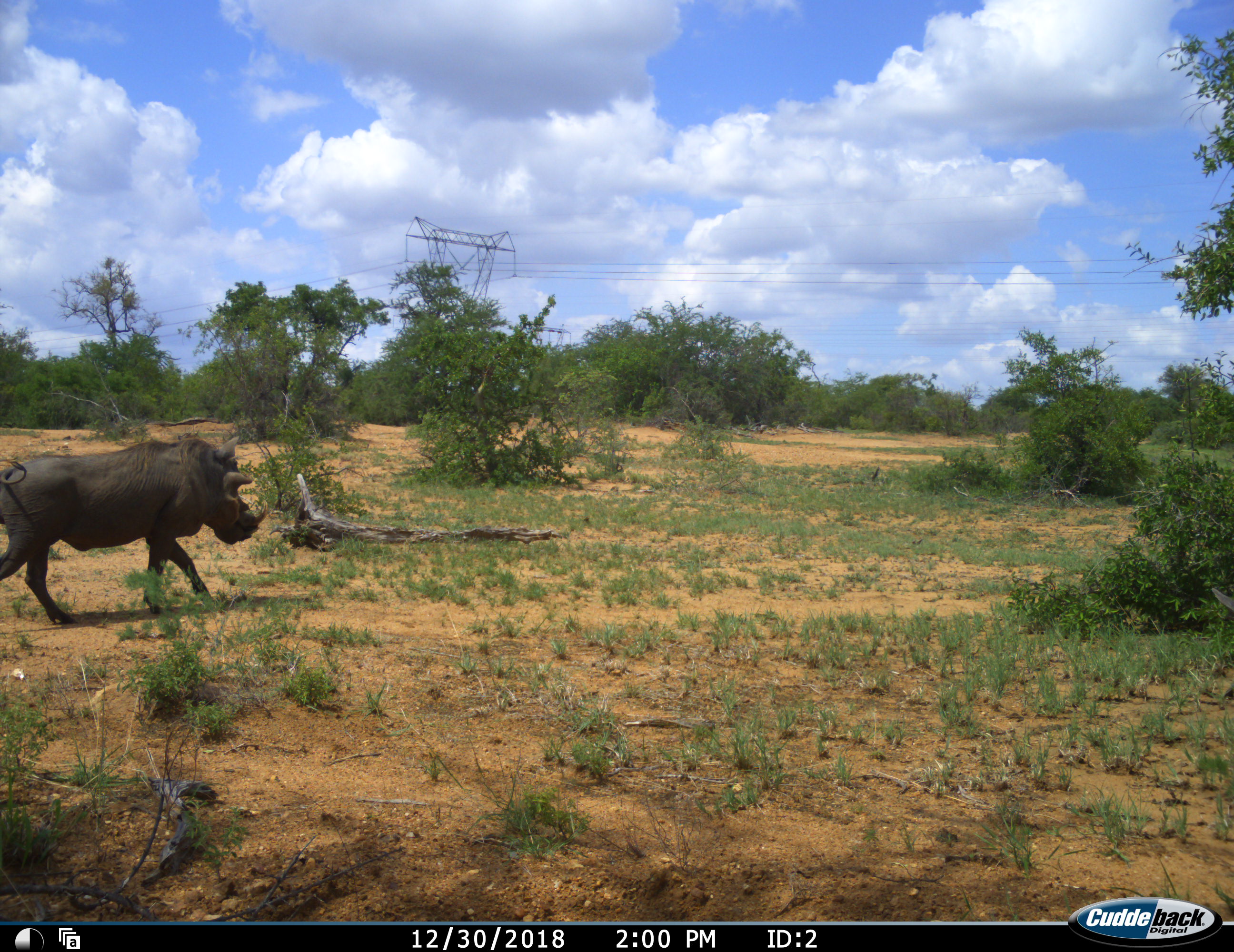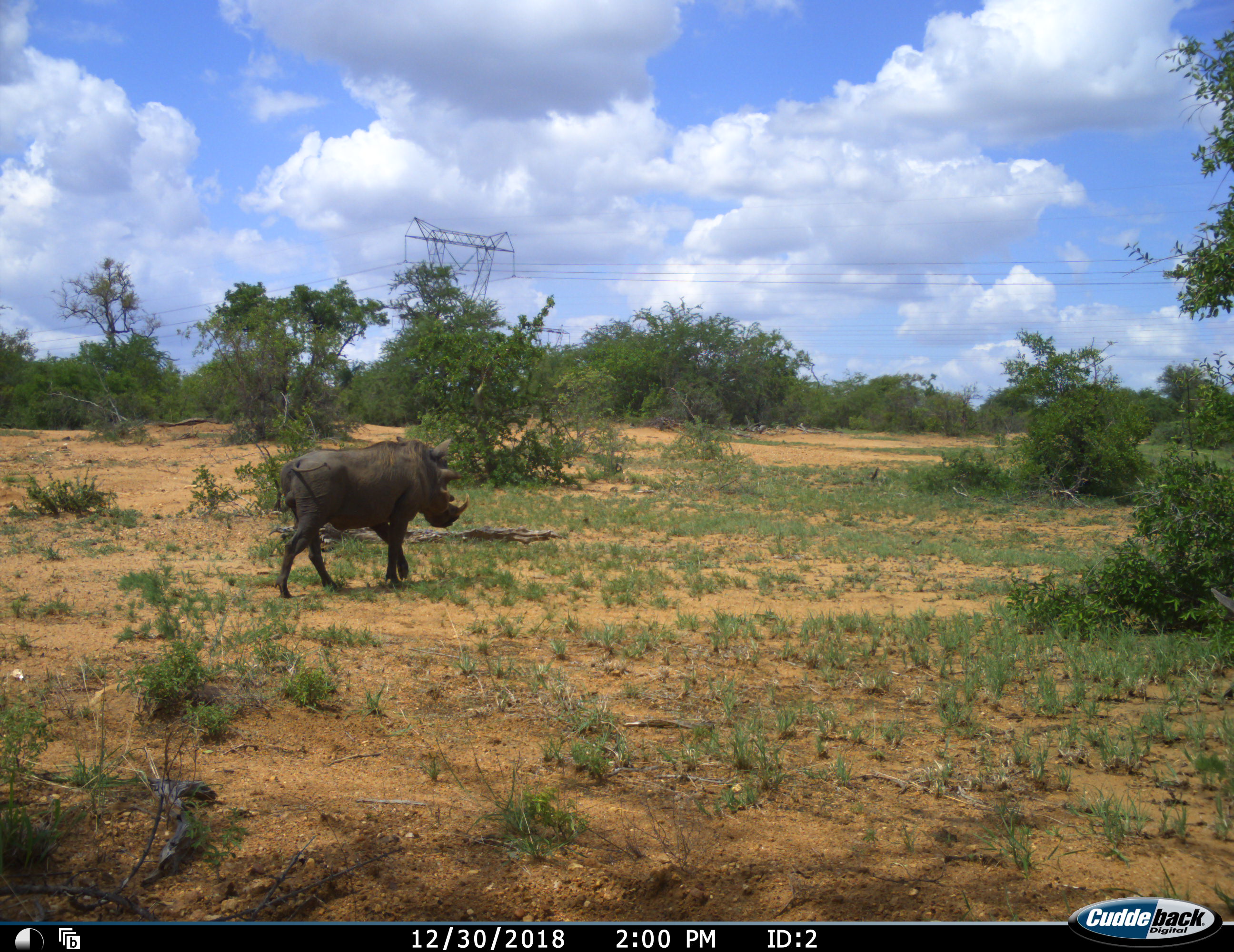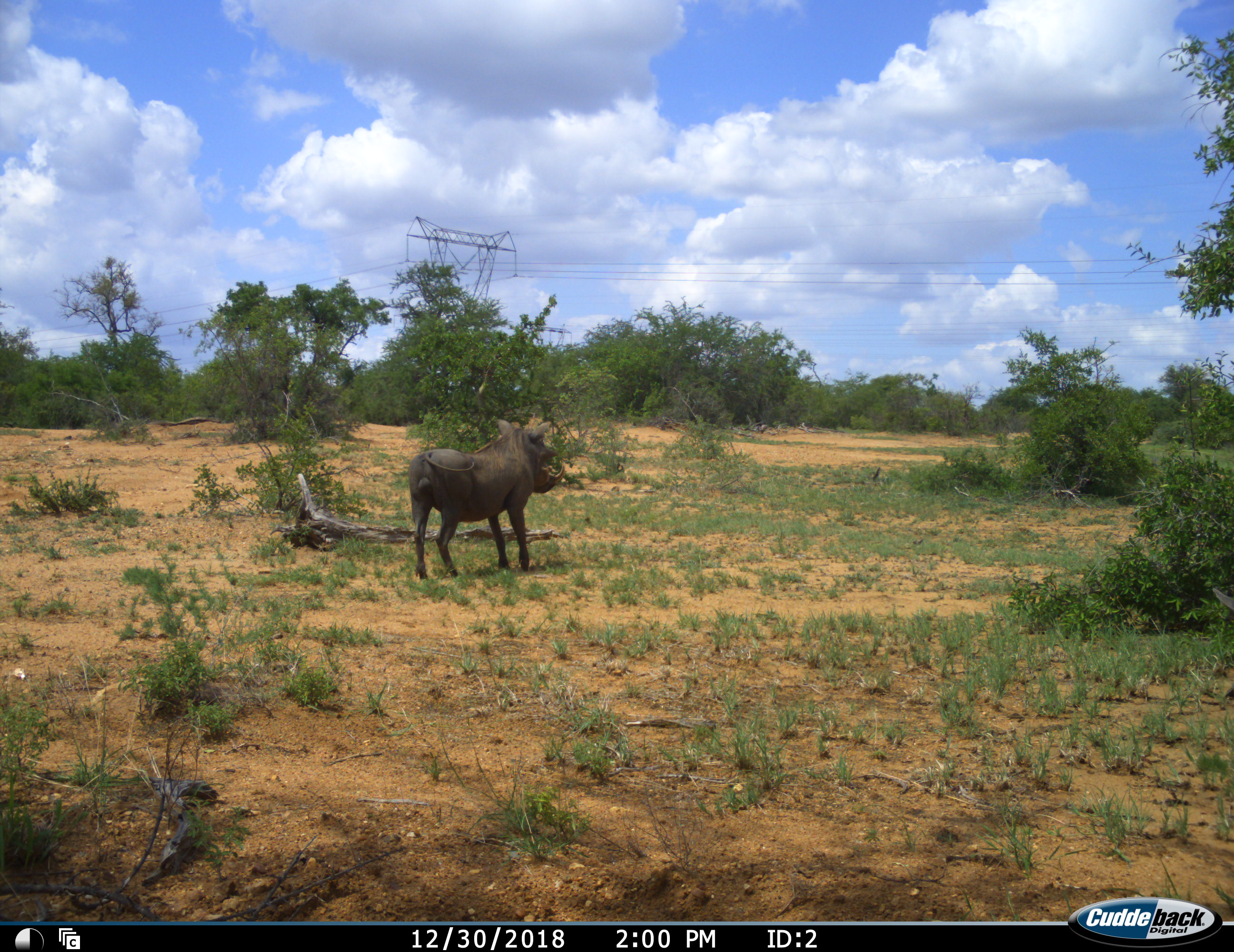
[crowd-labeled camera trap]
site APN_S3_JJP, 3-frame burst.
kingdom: Animalia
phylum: Chordata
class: Mammalia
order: Artiodactyla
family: Suidae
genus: Phacochoerus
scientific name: Phacochoerus africanus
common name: warthog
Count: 1.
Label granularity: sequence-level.